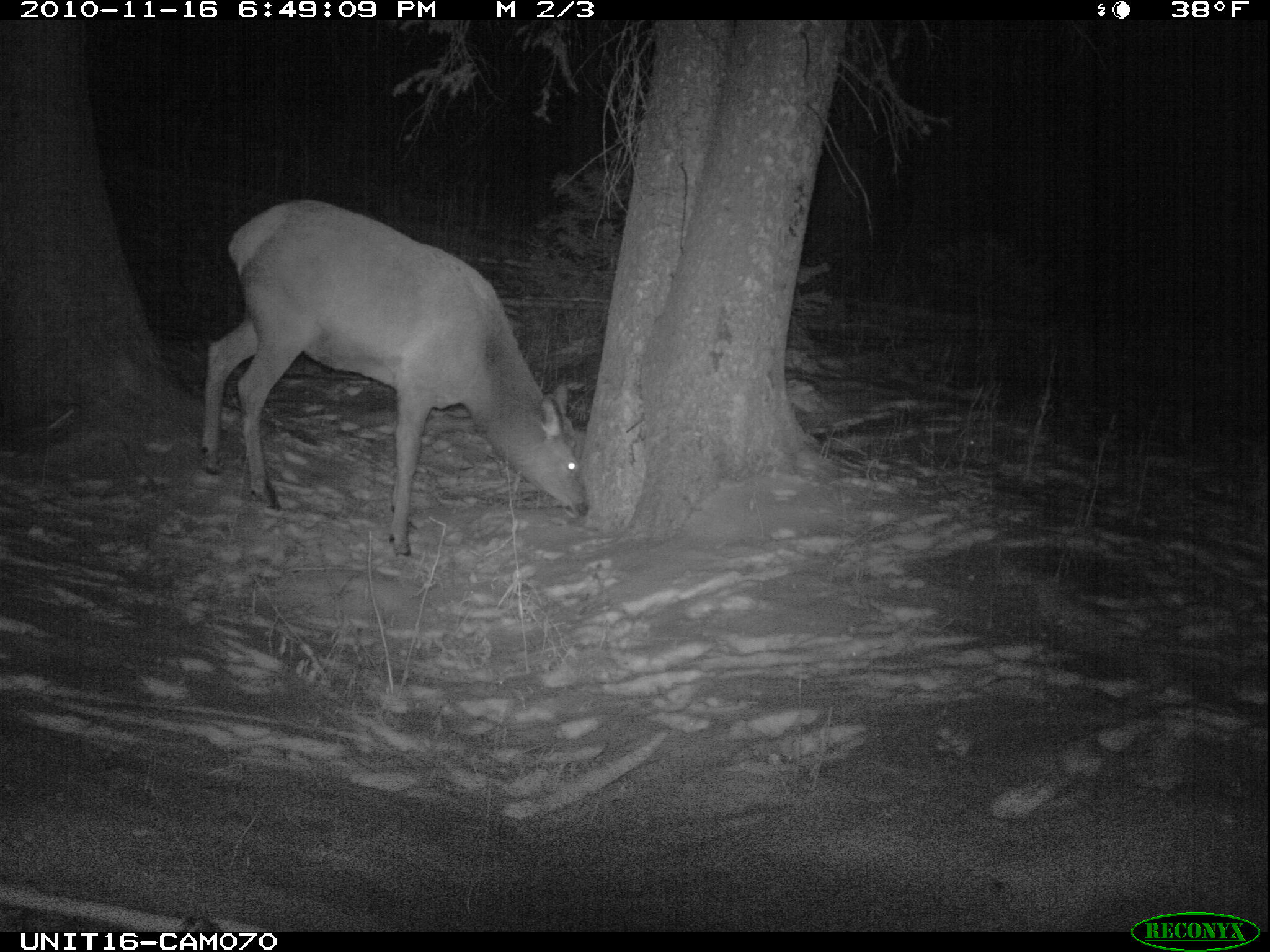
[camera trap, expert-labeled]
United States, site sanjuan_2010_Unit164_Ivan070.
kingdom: Animalia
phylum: Chordata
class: Mammalia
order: Artiodactyla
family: Cervidae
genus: Cervus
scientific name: Cervus elaphus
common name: red deer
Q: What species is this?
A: Cervus elaphus (red deer).